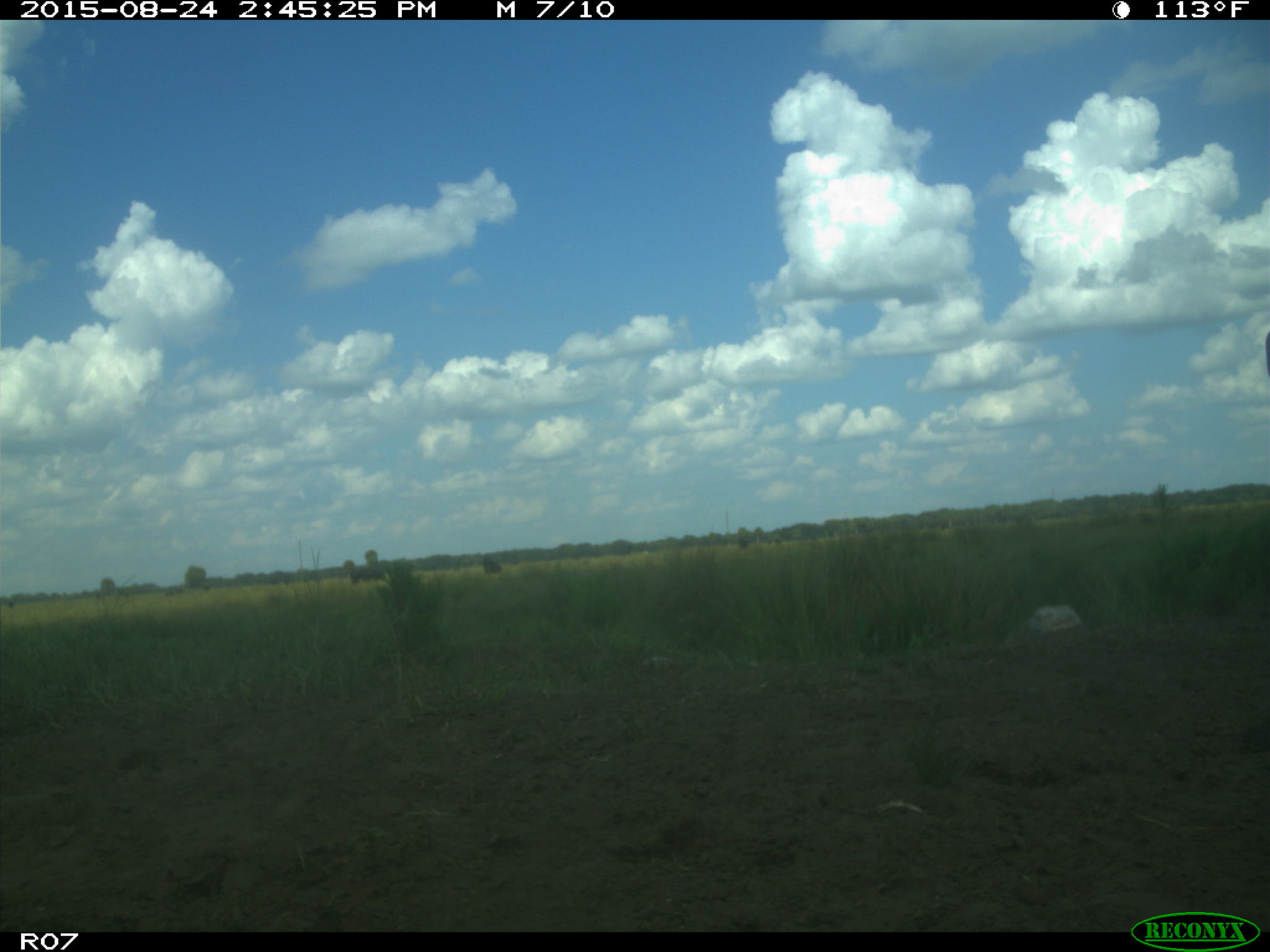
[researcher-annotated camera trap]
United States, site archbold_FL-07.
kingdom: Animalia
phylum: Chordata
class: Mammalia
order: Artiodactyla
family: Bovidae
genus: Bos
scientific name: Bos taurus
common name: domestic cow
Bos taurus (domestic cow).